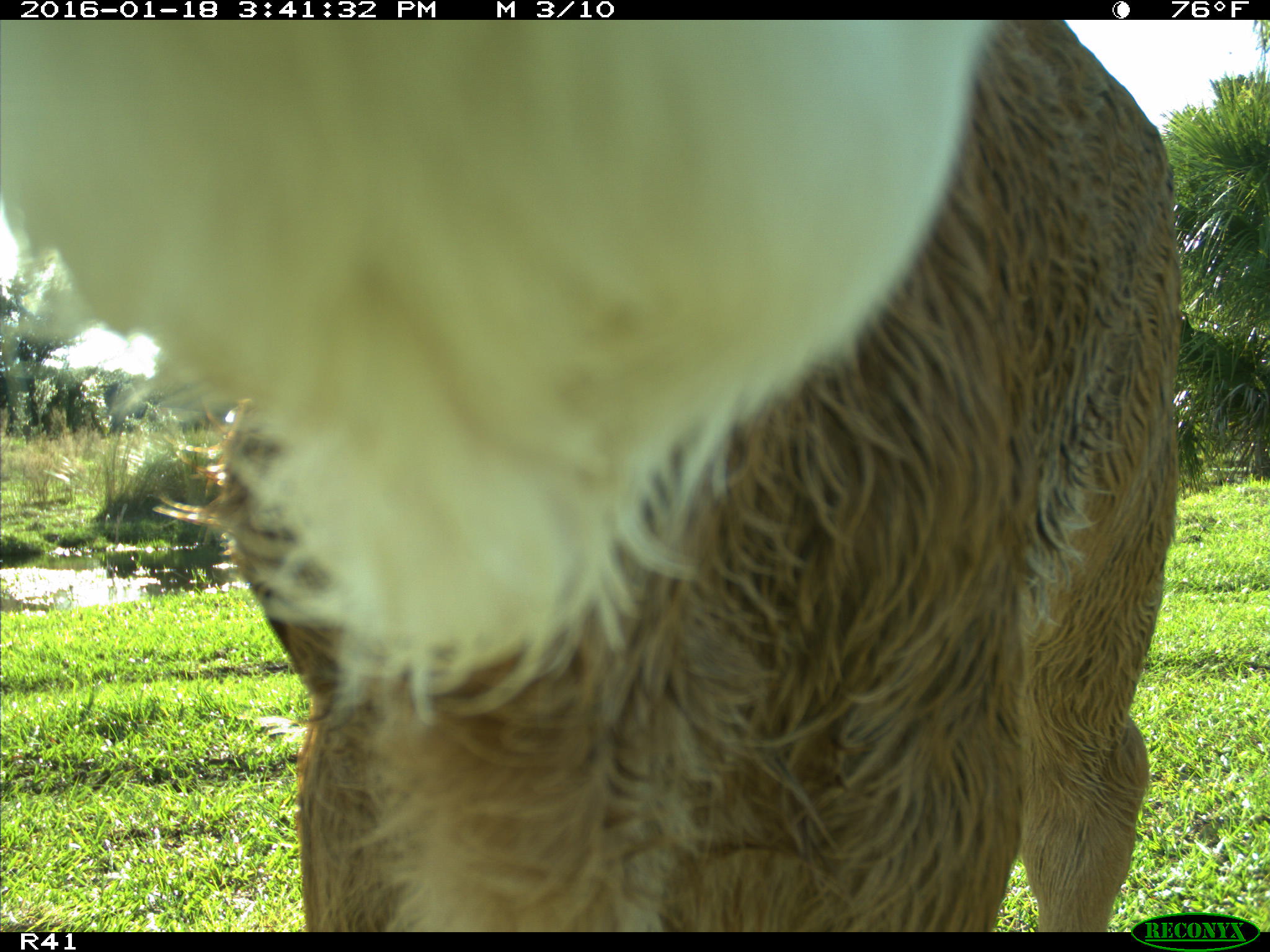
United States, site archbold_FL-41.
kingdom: Animalia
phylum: Chordata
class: Mammalia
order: Artiodactyla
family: Bovidae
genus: Bos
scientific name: Bos taurus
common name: domestic cow